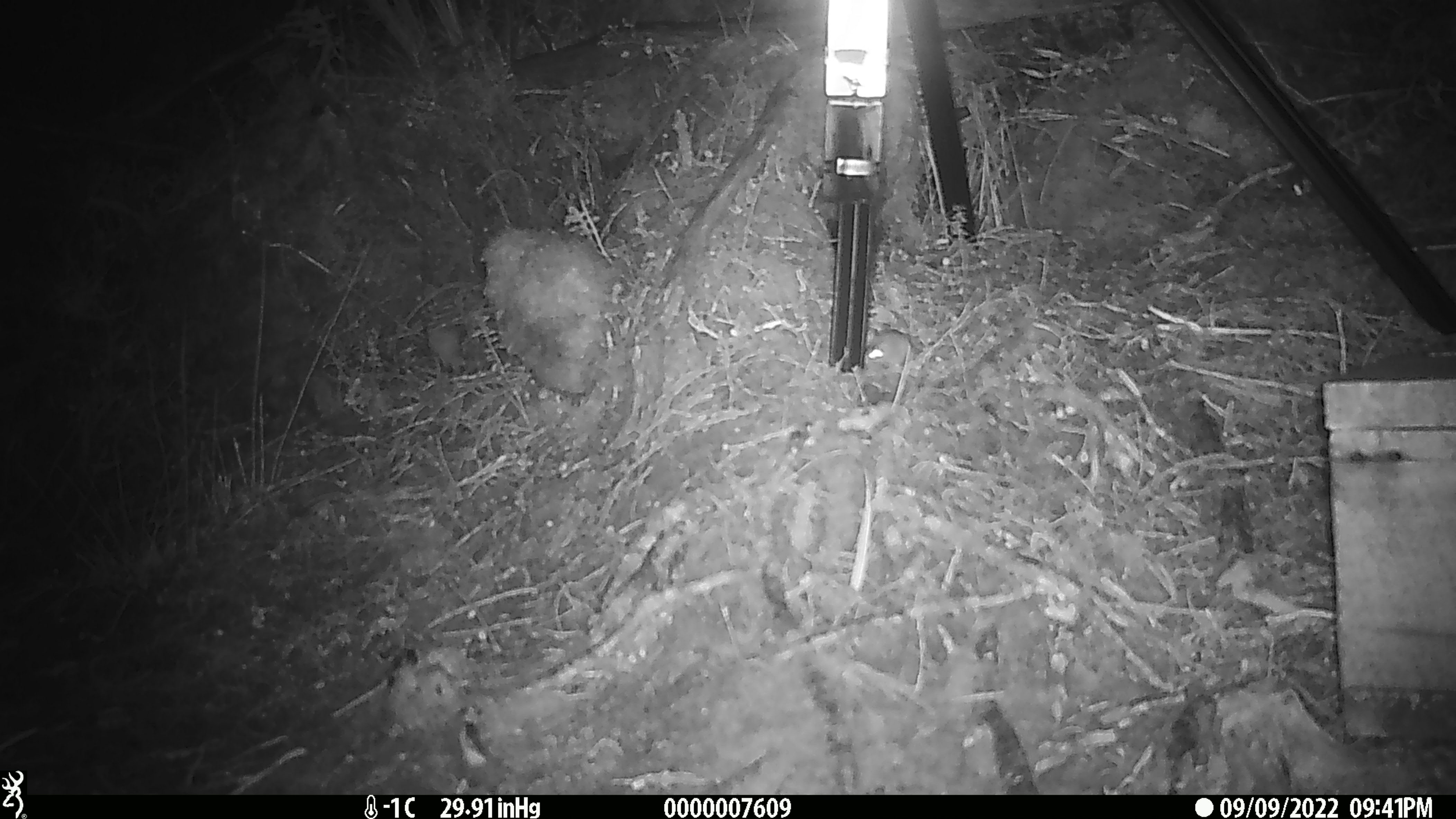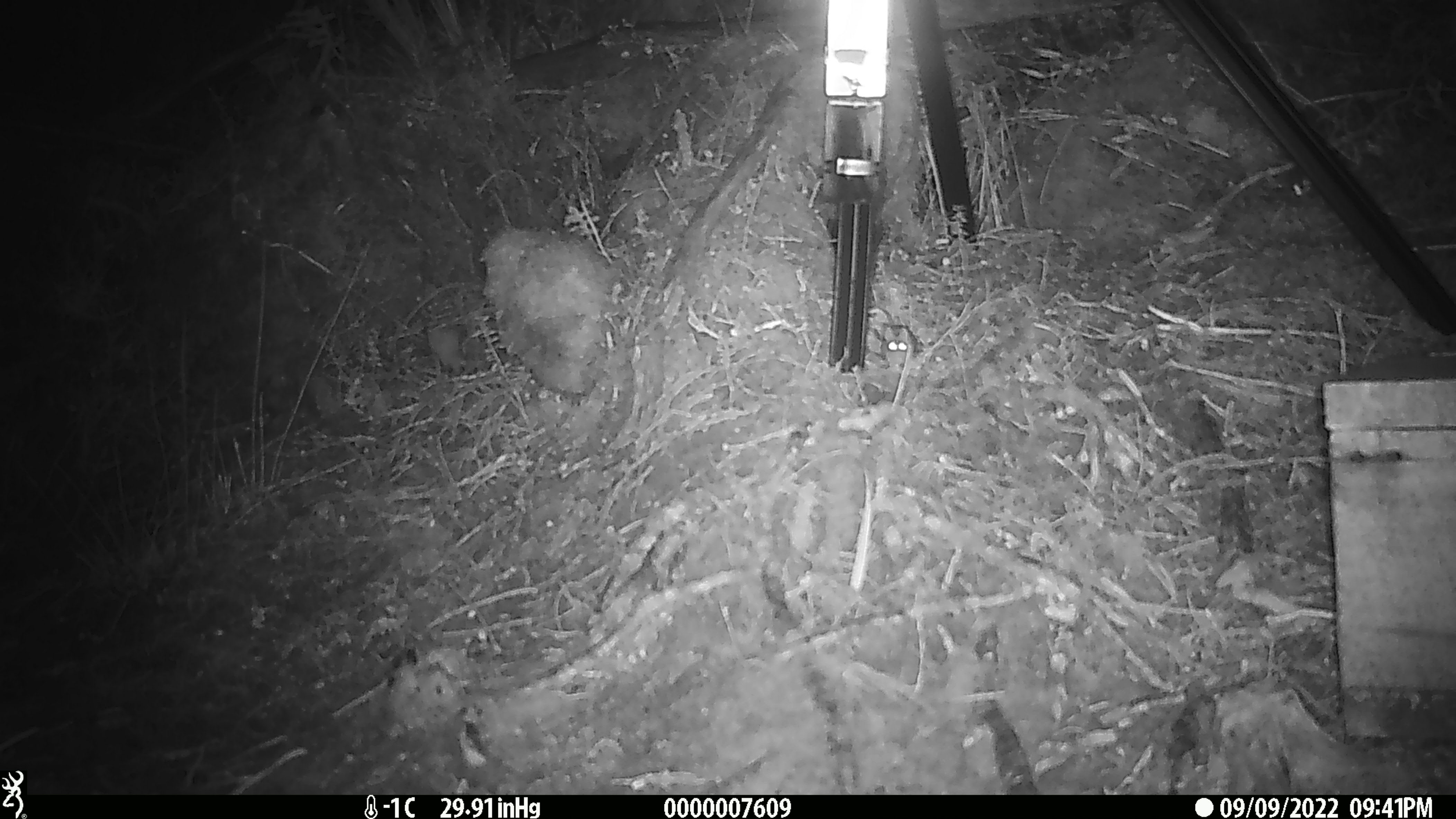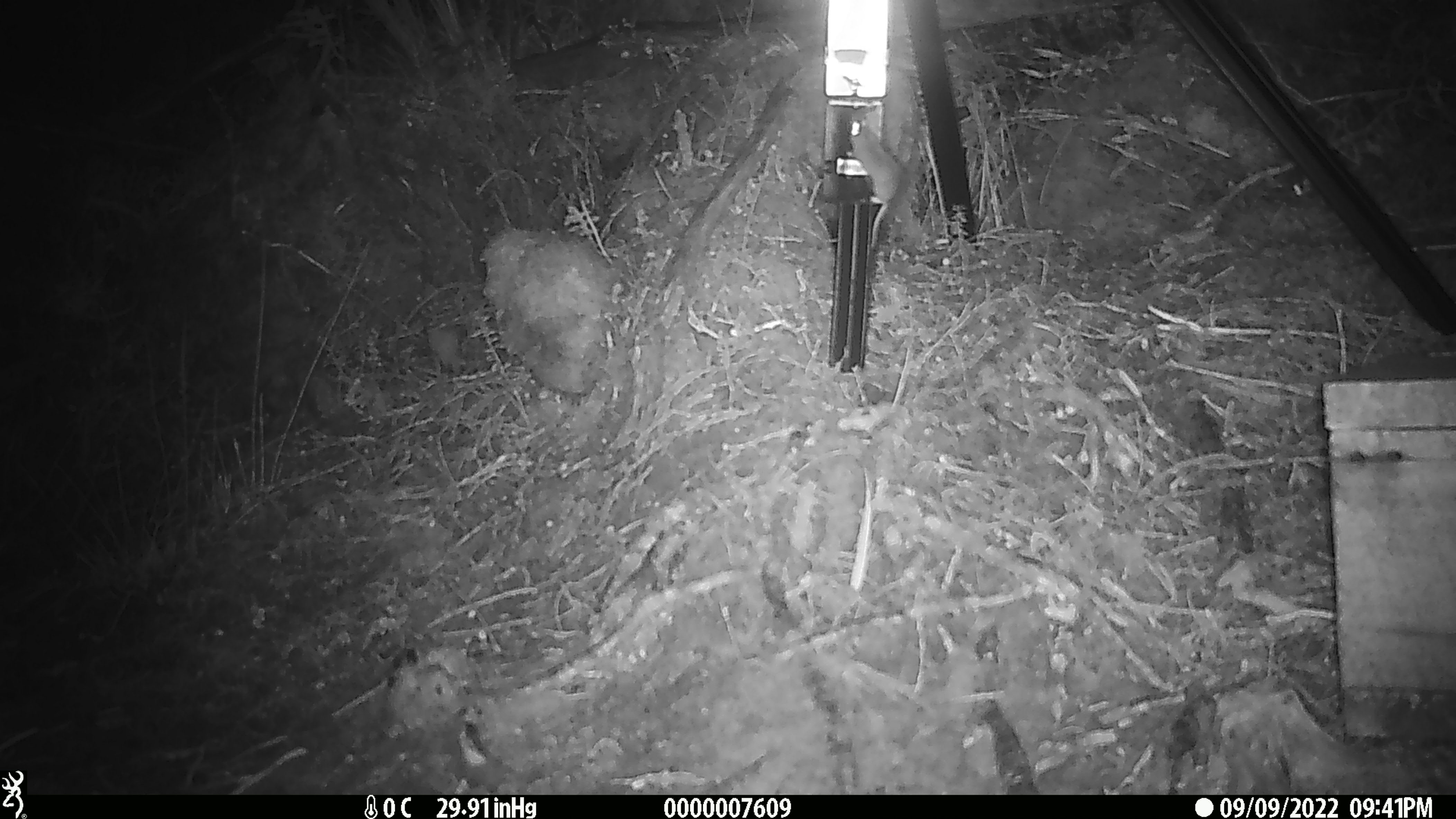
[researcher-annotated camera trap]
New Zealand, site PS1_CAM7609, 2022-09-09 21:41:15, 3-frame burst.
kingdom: Animalia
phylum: Chordata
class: Mammalia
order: Rodentia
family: Muridae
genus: Mus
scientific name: Mus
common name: mouse